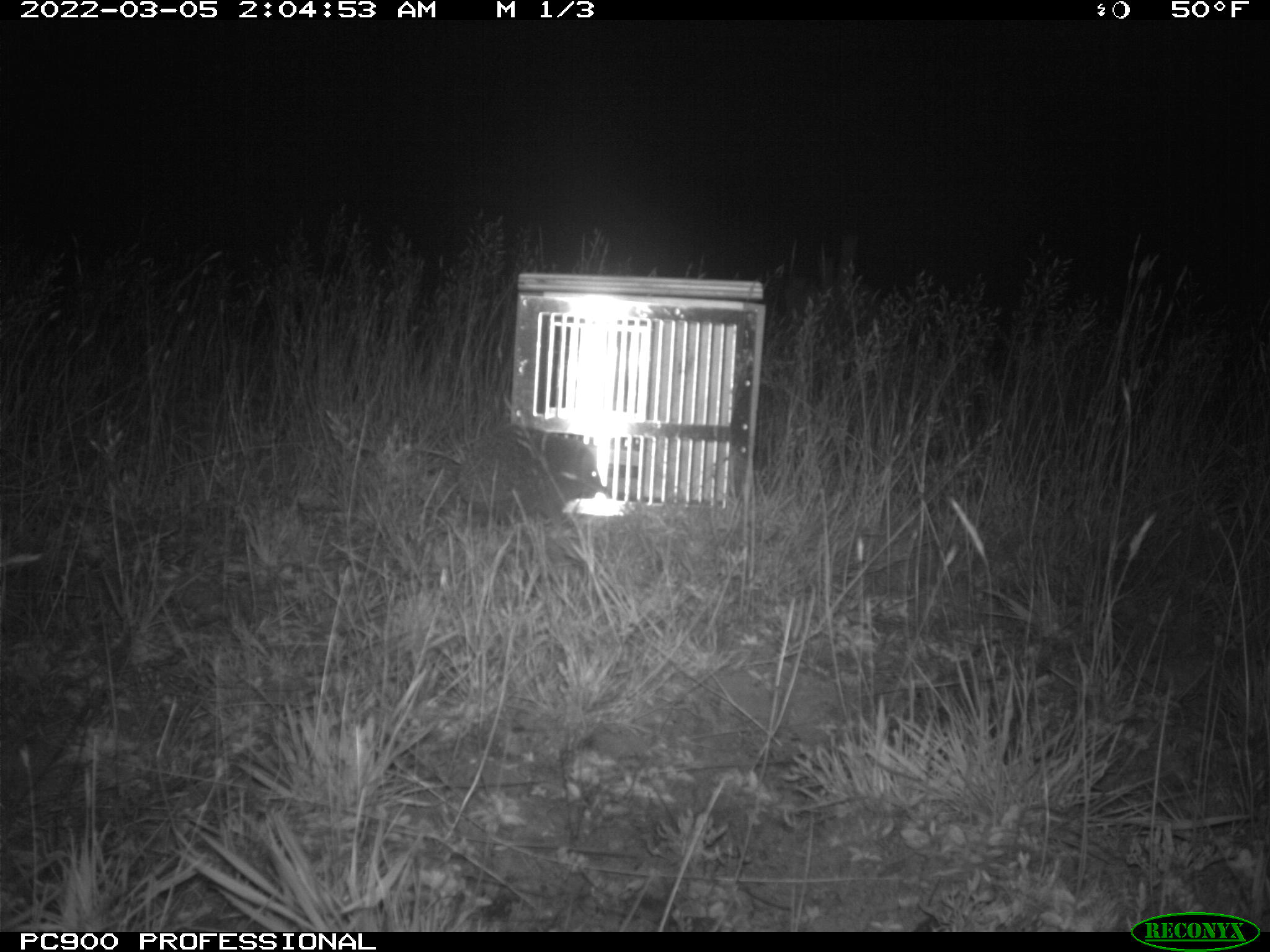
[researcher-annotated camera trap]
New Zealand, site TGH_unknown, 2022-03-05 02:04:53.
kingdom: Animalia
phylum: Chordata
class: Mammalia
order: Eulipotyphla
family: Erinaceidae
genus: Erinaceus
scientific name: Erinaceus europaeus europaeus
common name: european hedgehog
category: hedgehog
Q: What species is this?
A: Hedgehog (european hedgehog) (Erinaceus europaeus europaeus).